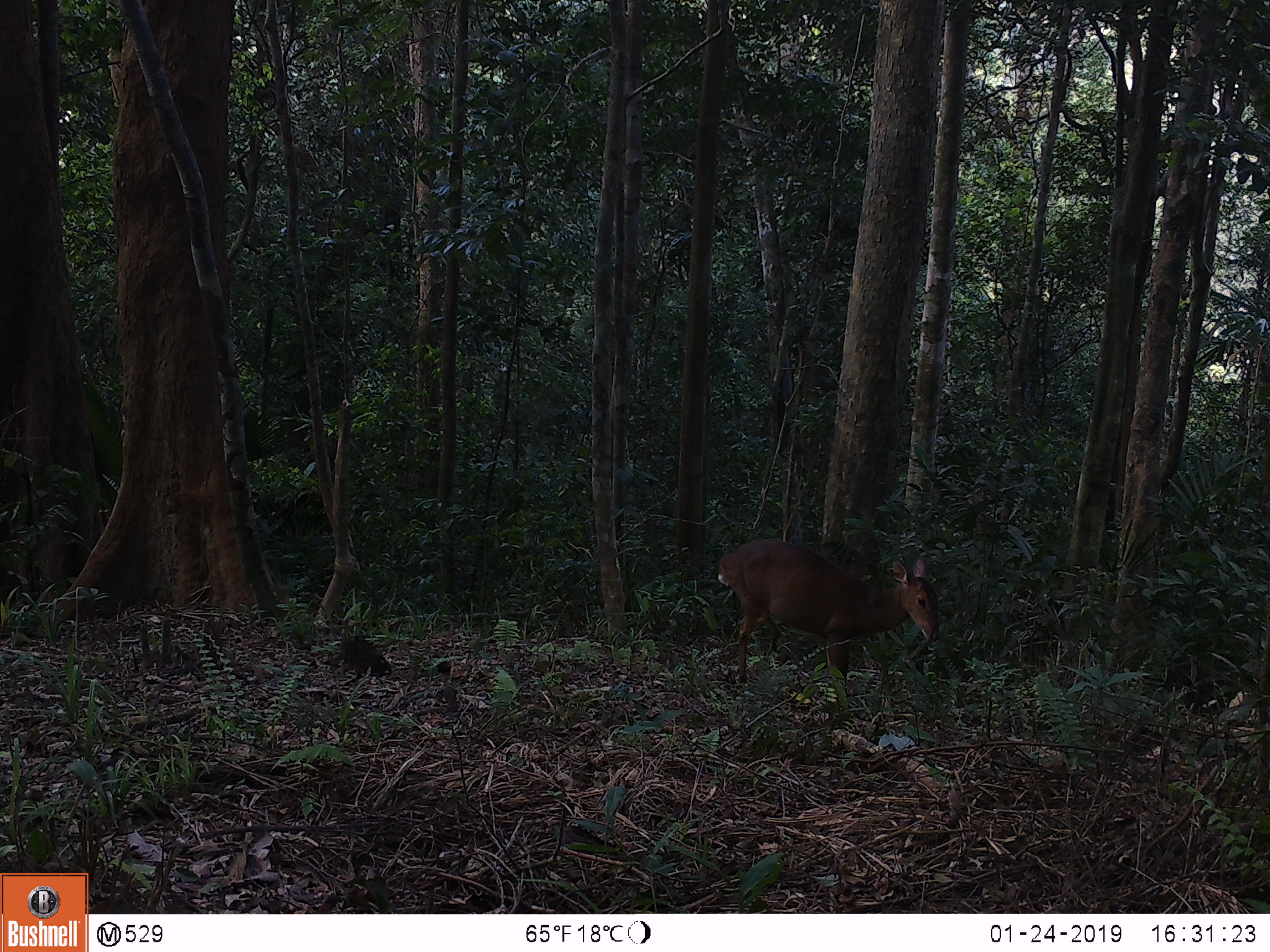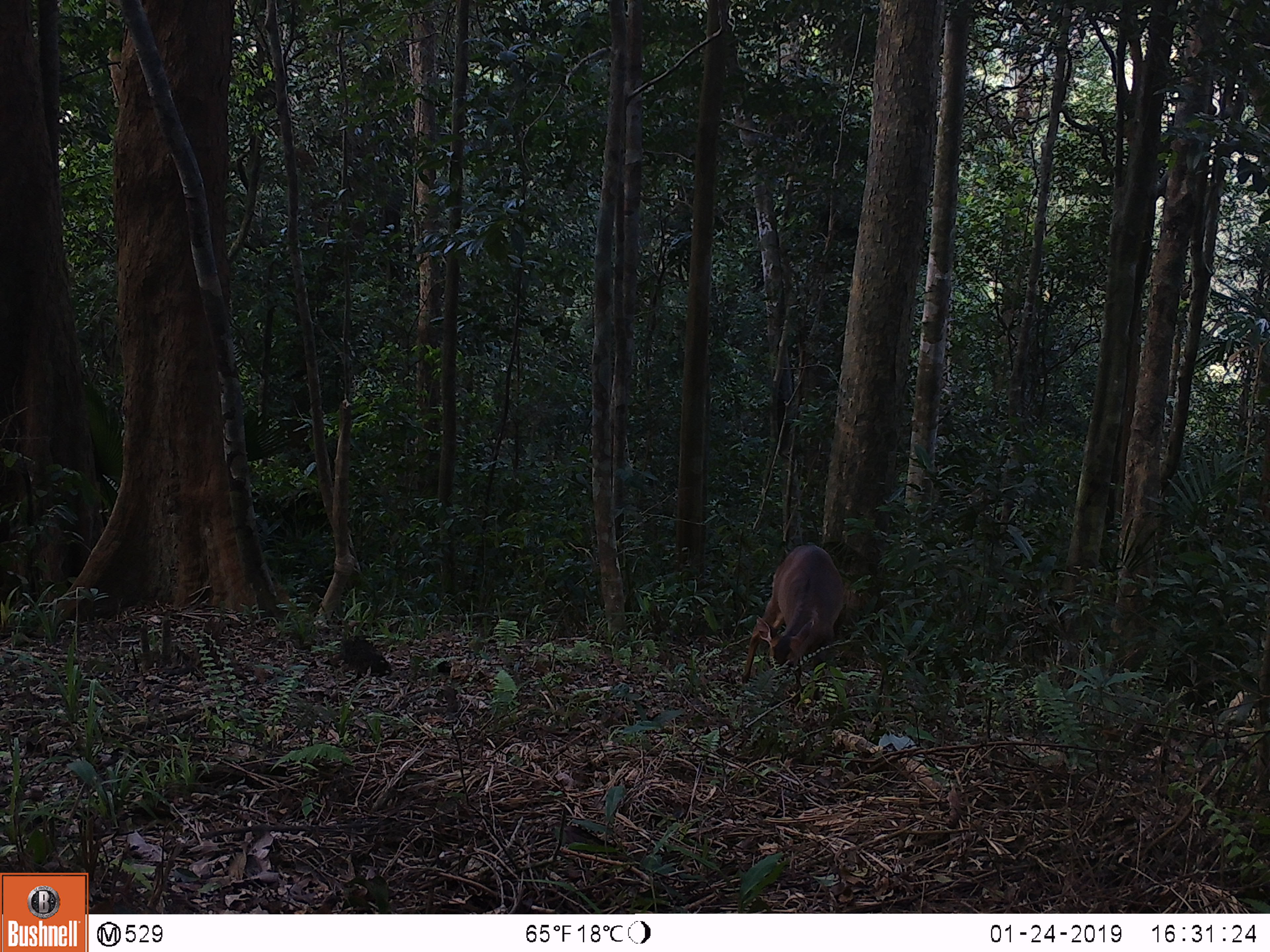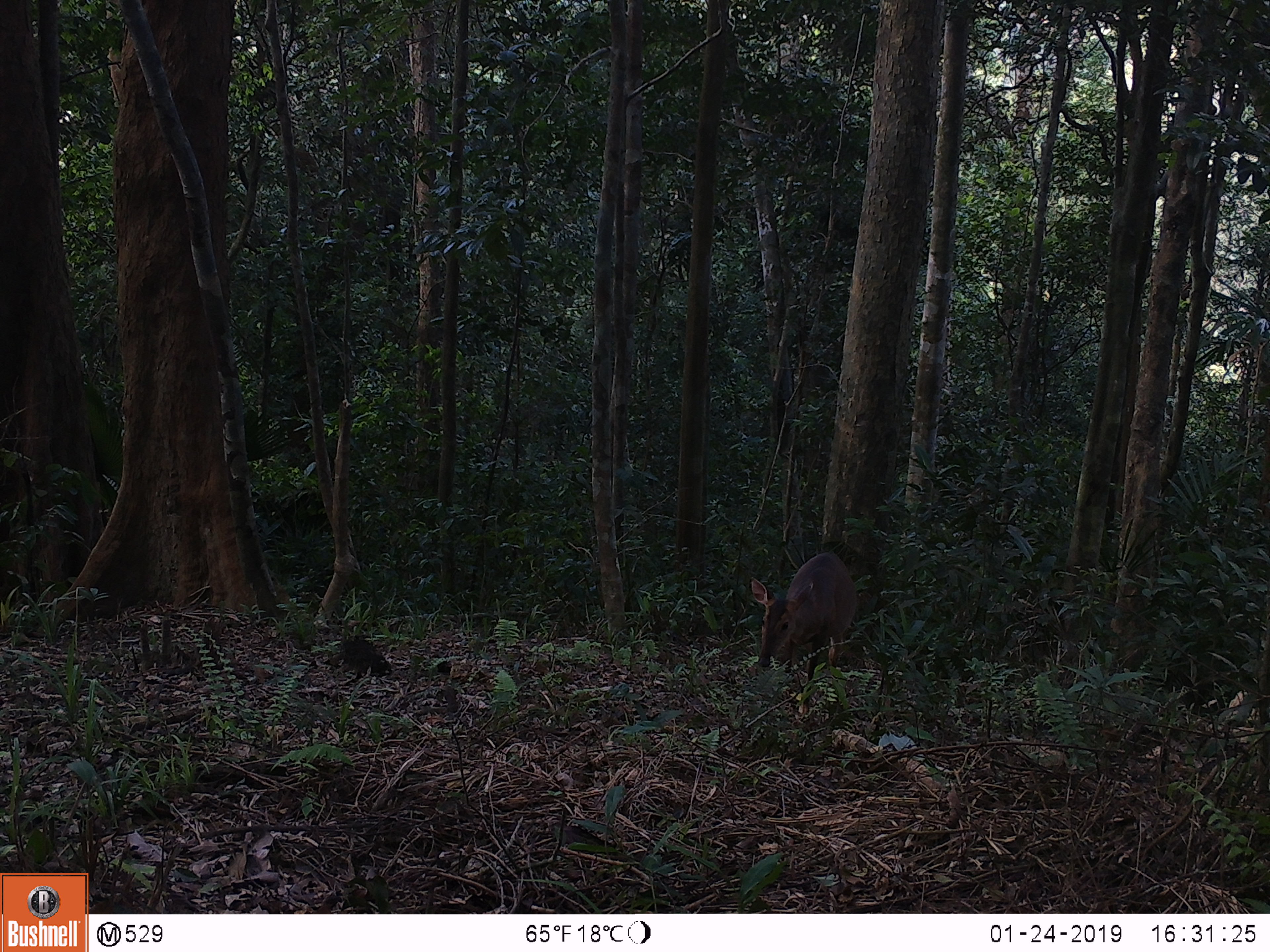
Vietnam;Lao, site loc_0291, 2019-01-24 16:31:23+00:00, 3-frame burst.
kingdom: Animalia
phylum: Chordata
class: Mammalia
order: Artiodactyla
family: Cervidae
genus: Muntiacus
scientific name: Muntiacus vuquangensis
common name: large-antlered muntjac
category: large antlered muntjac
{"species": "large antlered muntjac (large-antlered muntjac) (Muntiacus vuquangensis)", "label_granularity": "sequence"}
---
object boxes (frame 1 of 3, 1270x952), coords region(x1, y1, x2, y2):
large antlered muntjac: region(717, 538, 941, 697)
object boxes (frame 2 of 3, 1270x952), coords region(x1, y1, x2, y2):
large antlered muntjac: region(741, 544, 845, 684)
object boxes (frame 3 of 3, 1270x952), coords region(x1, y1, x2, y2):
large antlered muntjac: region(750, 552, 858, 714)